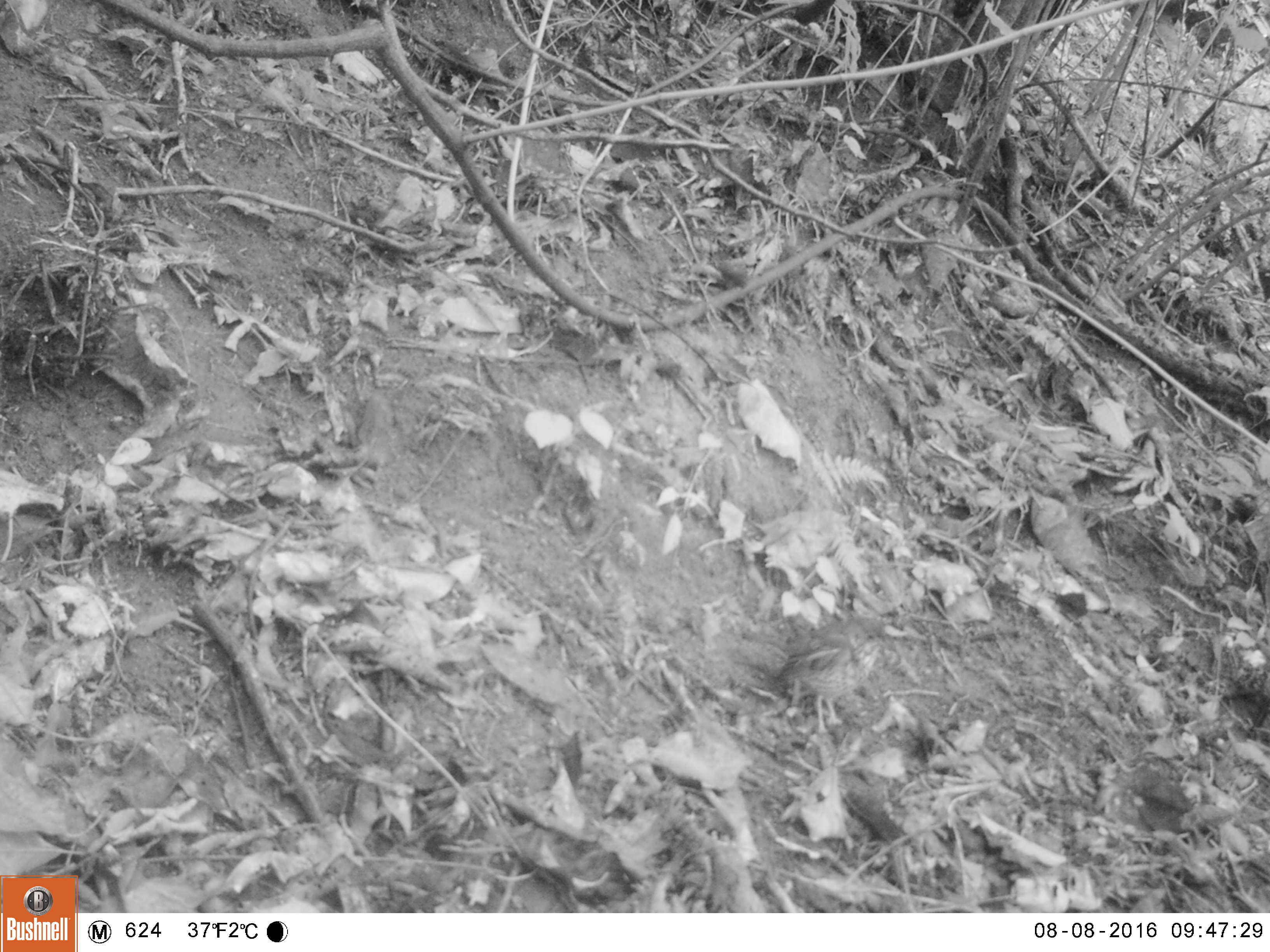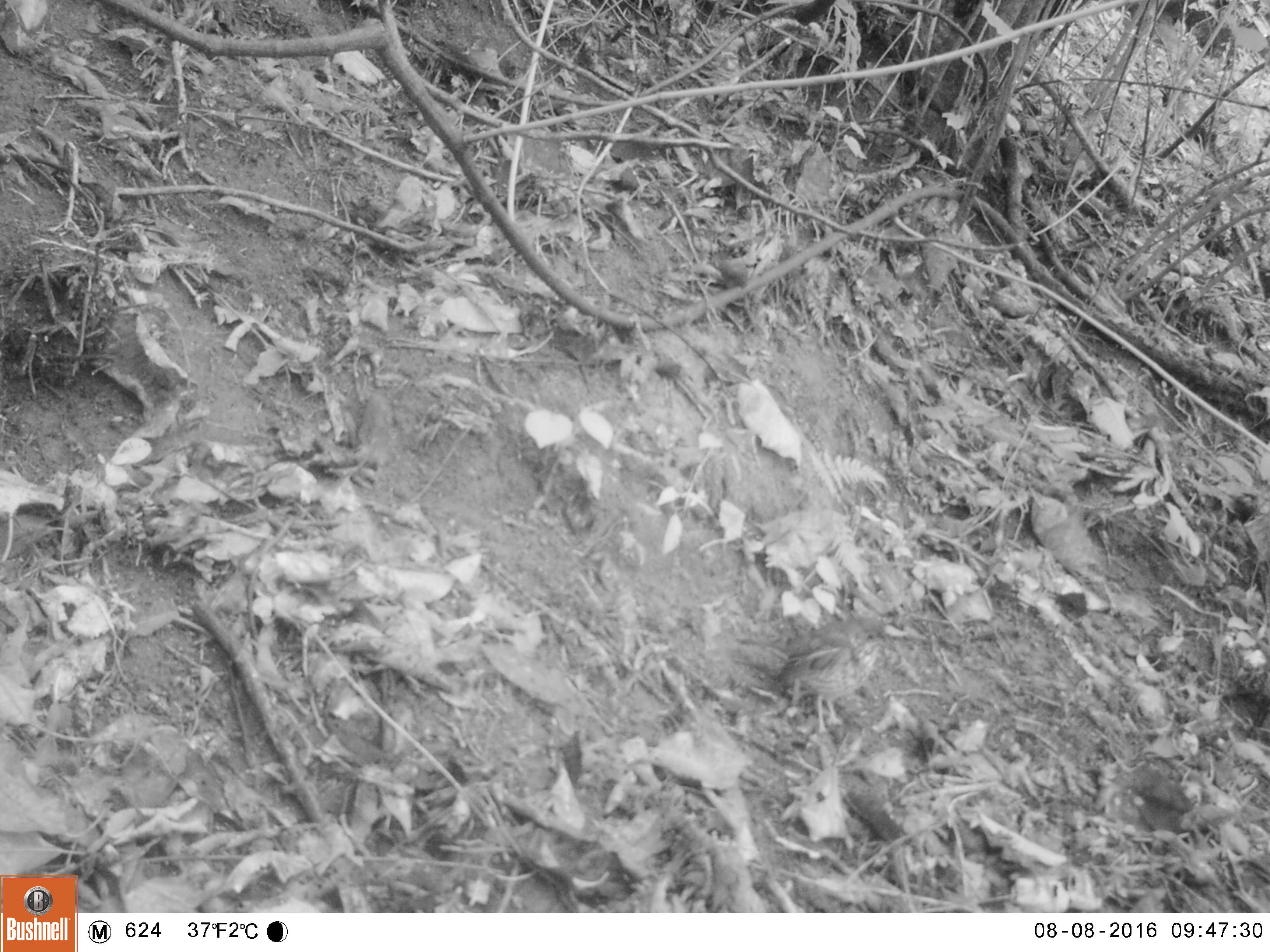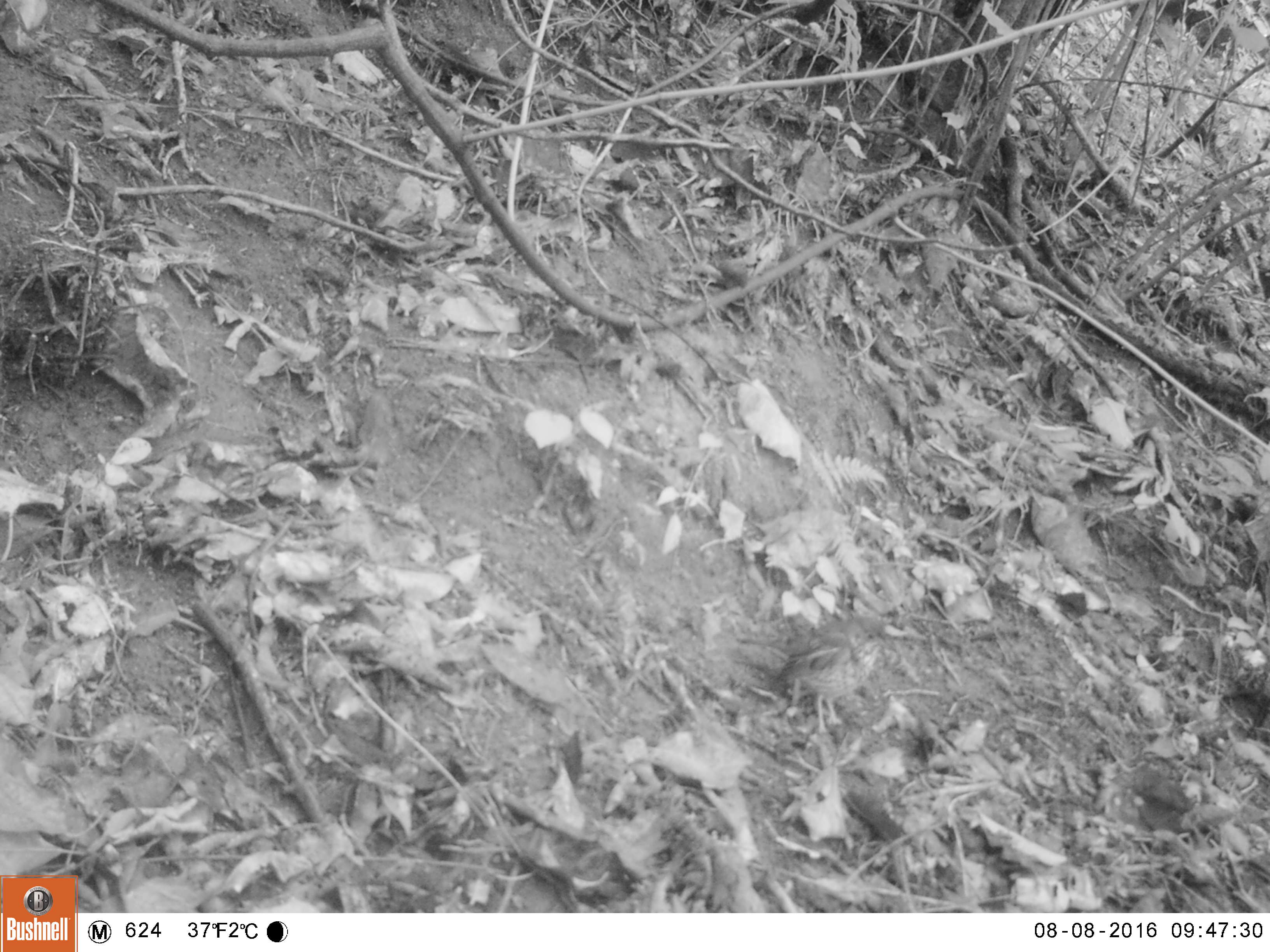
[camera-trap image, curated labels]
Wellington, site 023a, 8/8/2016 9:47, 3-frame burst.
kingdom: Animalia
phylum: Chordata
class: Aves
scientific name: Aves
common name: bird